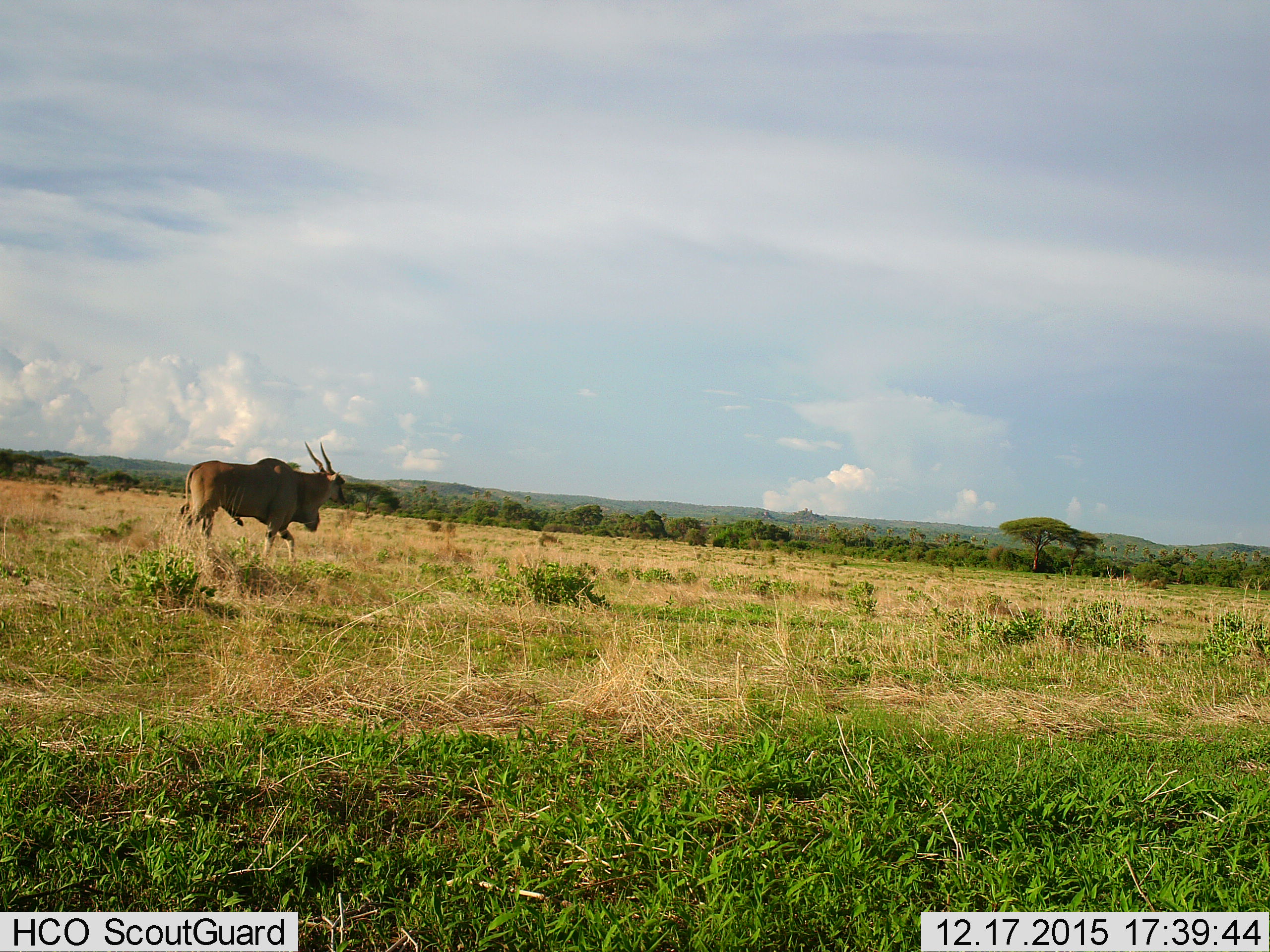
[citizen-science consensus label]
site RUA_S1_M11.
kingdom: Animalia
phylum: Chordata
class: Mammalia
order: Artiodactyla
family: Bovidae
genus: Tragelaphus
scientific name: Tragelaphus oryx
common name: eland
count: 1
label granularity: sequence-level